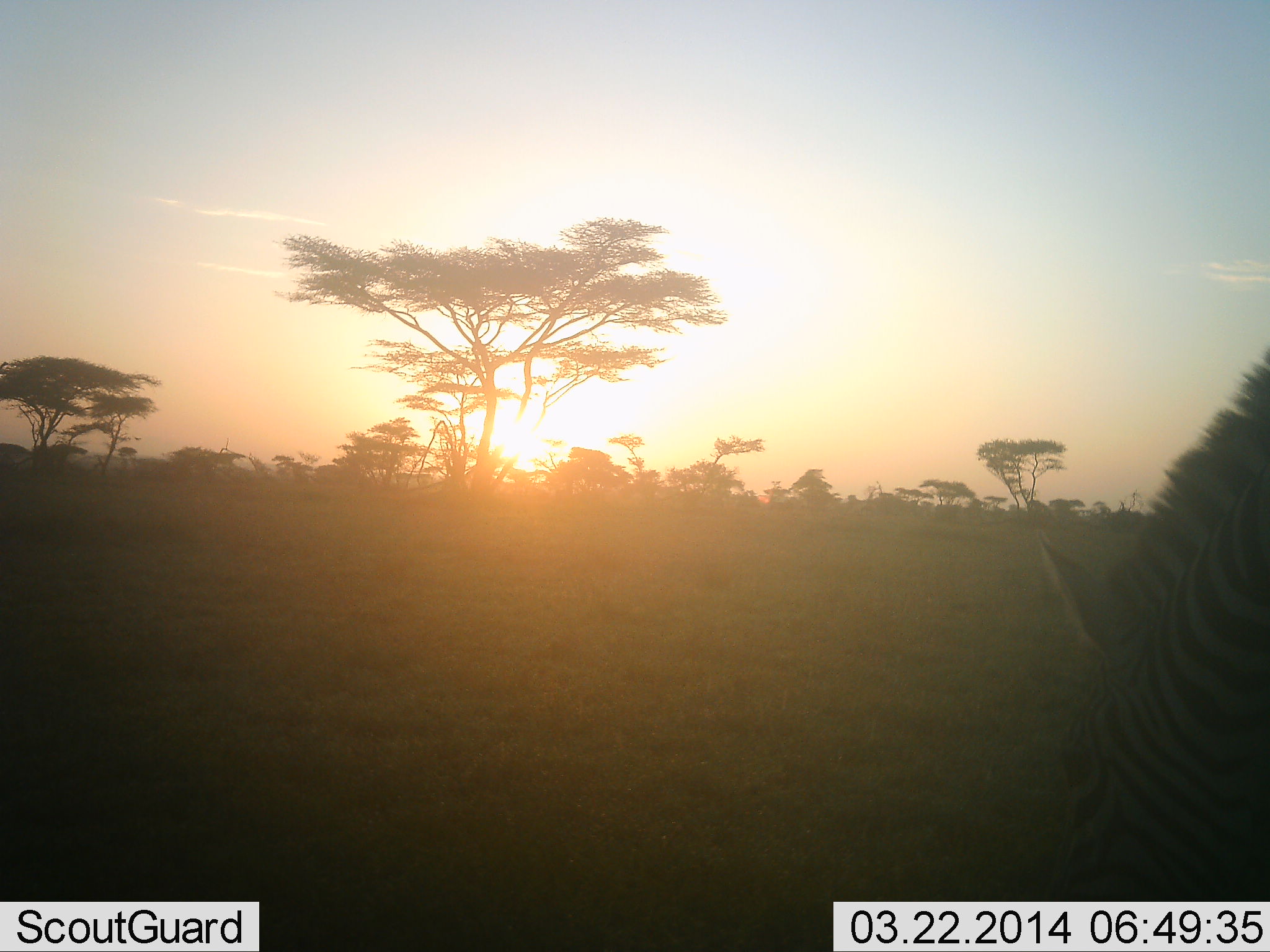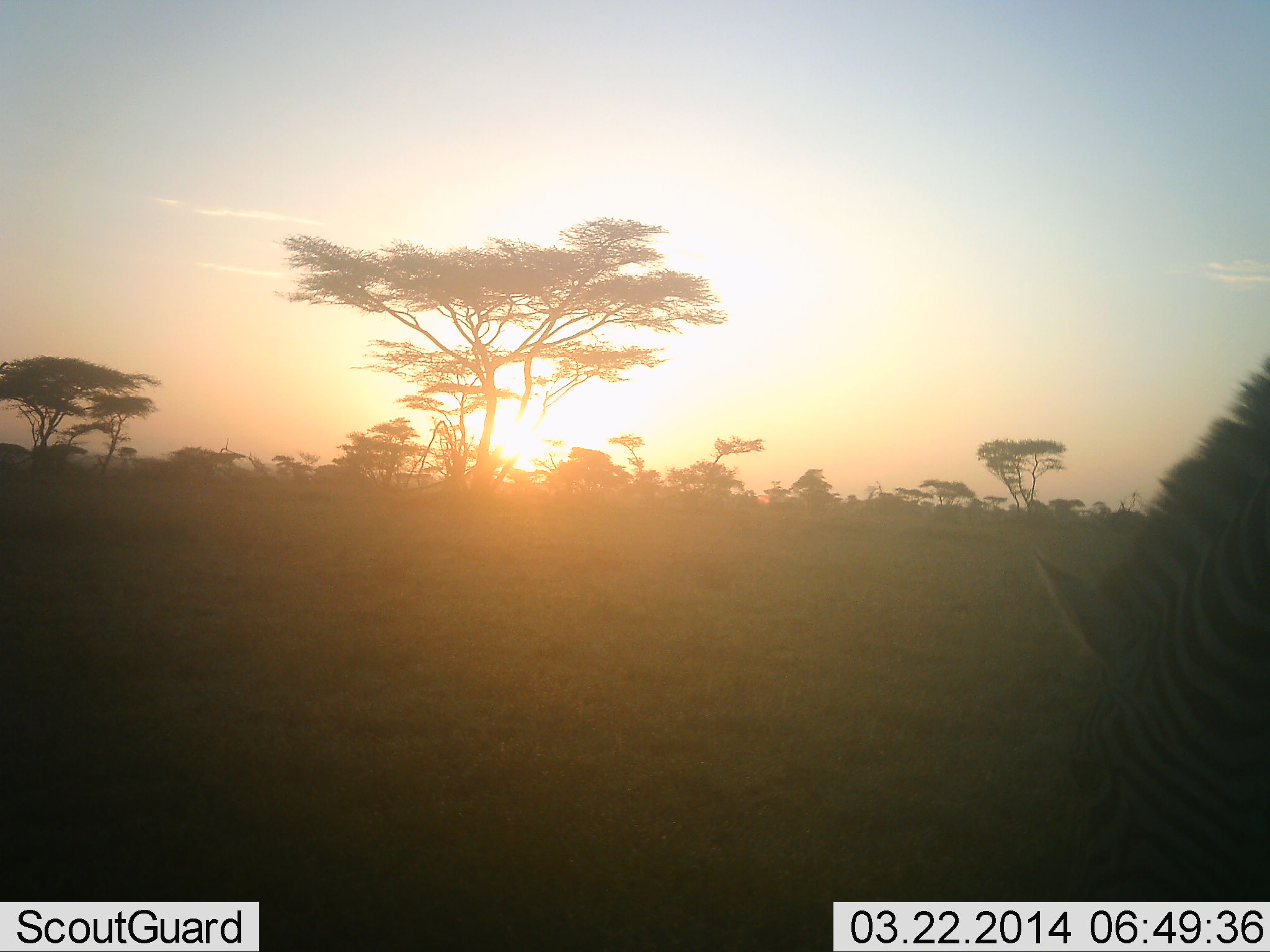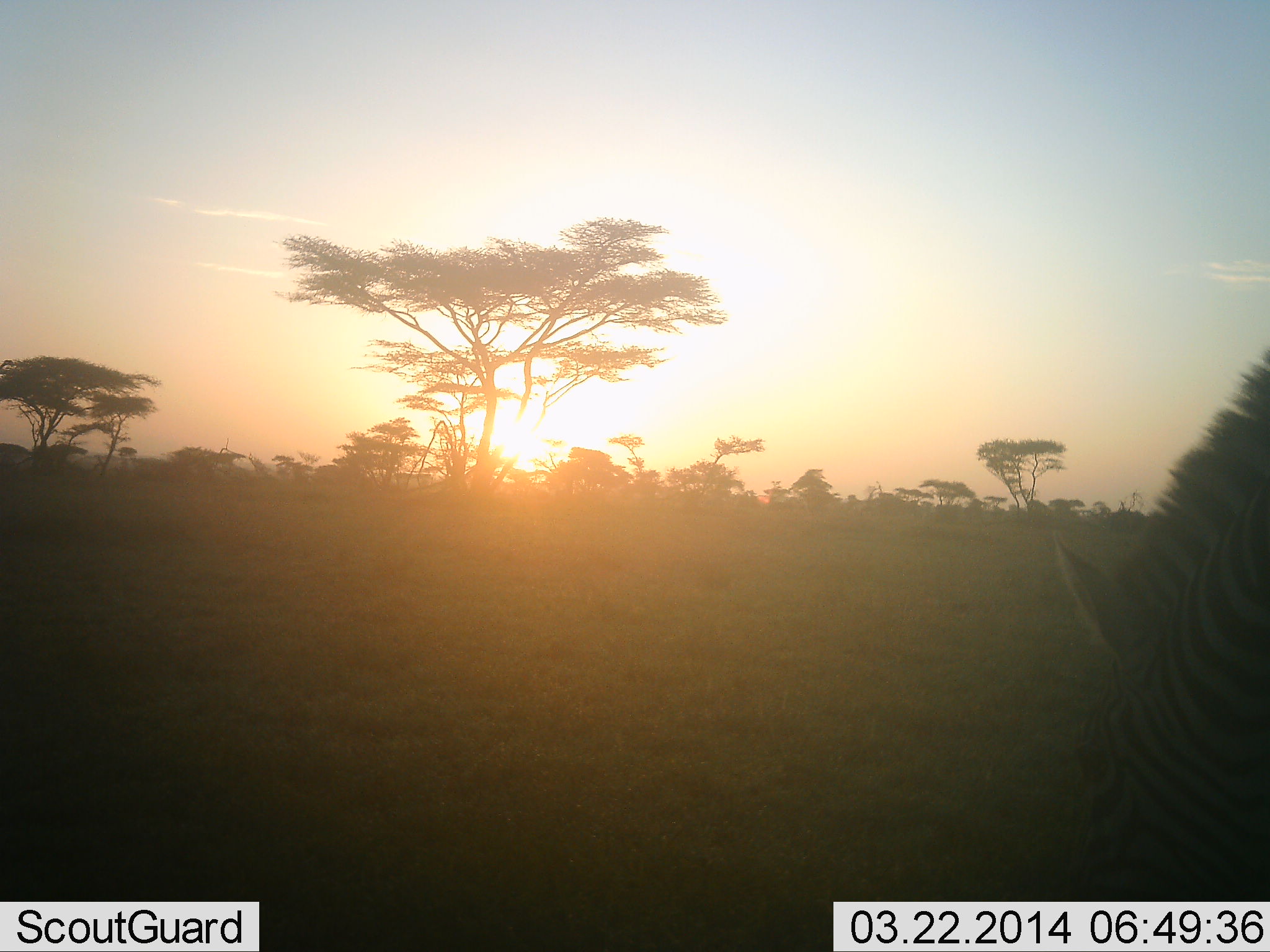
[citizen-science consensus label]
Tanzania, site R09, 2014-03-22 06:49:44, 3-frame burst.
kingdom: Animalia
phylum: Chordata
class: Mammalia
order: Perissodactyla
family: Equidae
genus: Equus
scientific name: Equus quagga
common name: plains zebra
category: zebra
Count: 1.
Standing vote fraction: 9%.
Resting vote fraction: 0%.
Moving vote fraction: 0%.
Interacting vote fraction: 0%.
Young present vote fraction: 0%.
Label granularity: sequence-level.